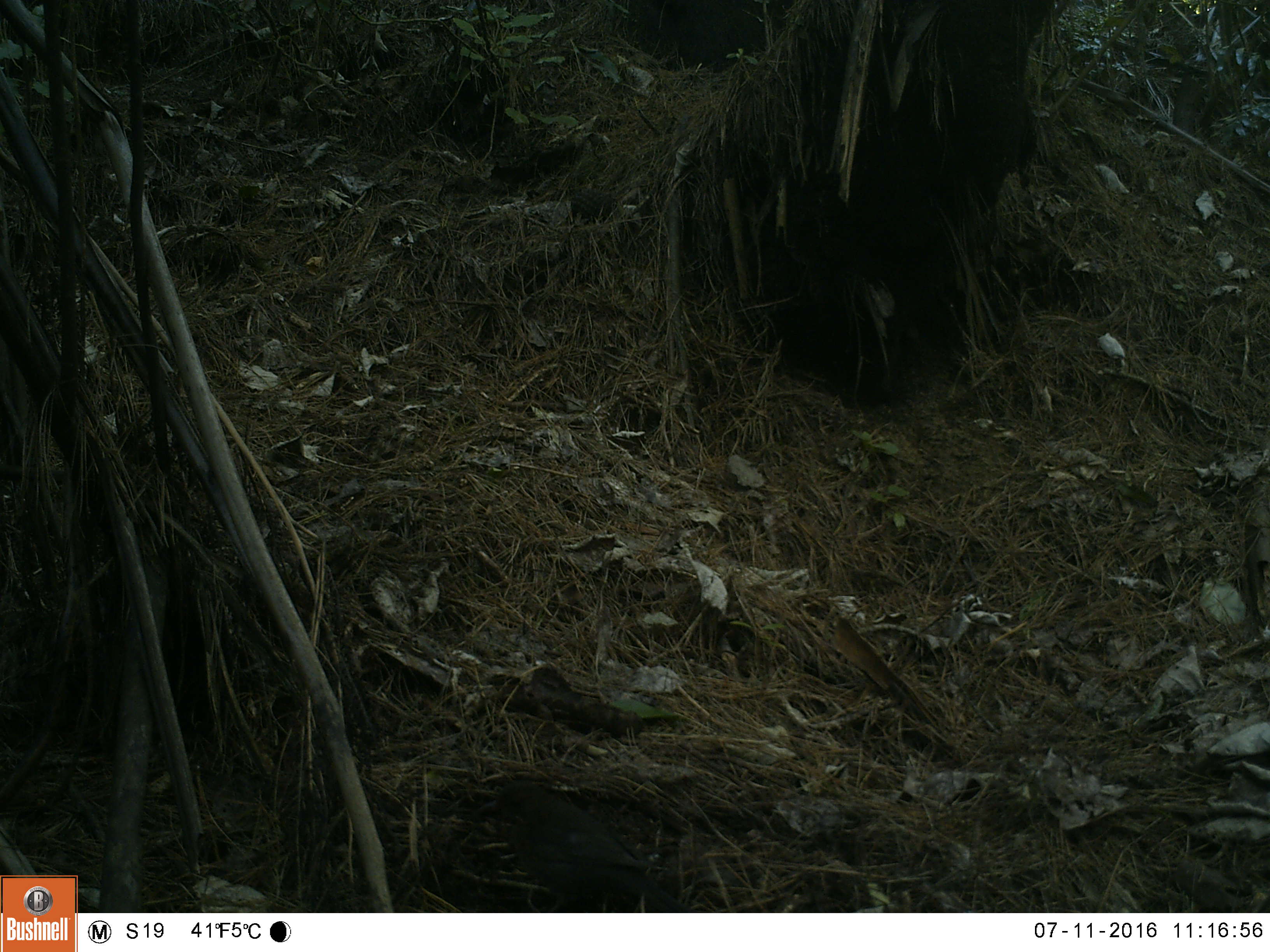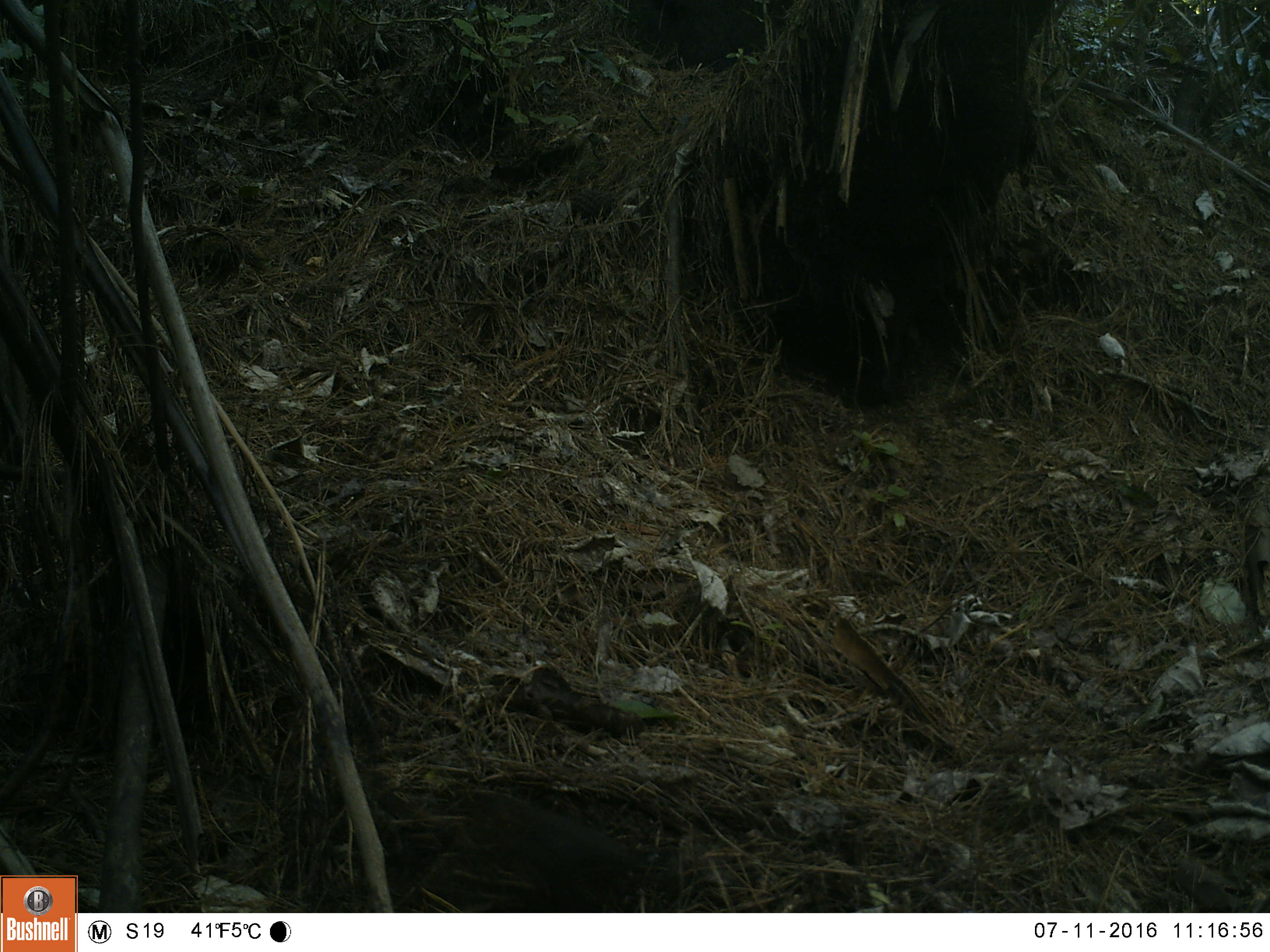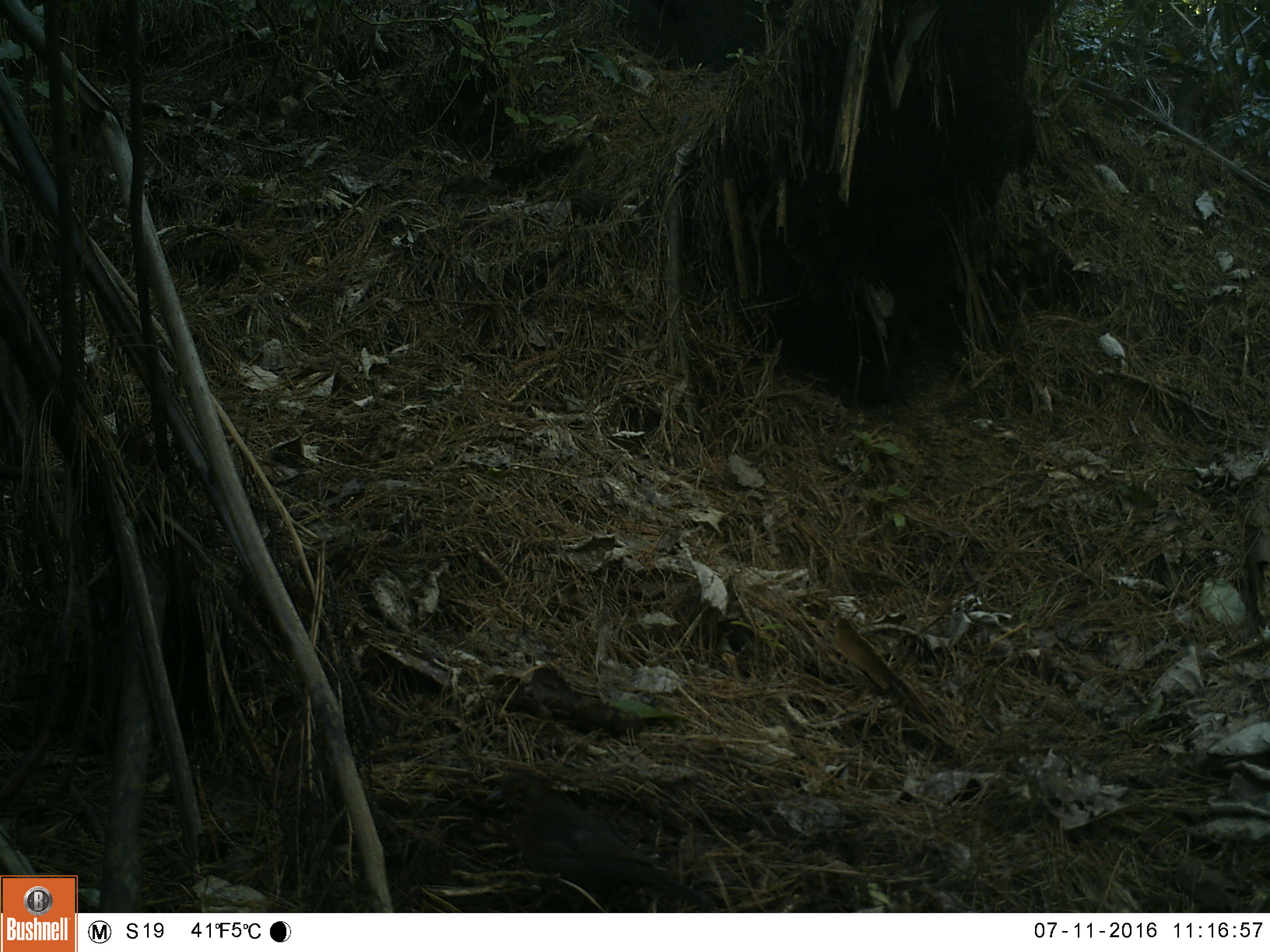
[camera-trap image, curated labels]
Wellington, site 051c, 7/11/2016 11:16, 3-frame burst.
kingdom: Animalia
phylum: Chordata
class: Aves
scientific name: Aves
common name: bird